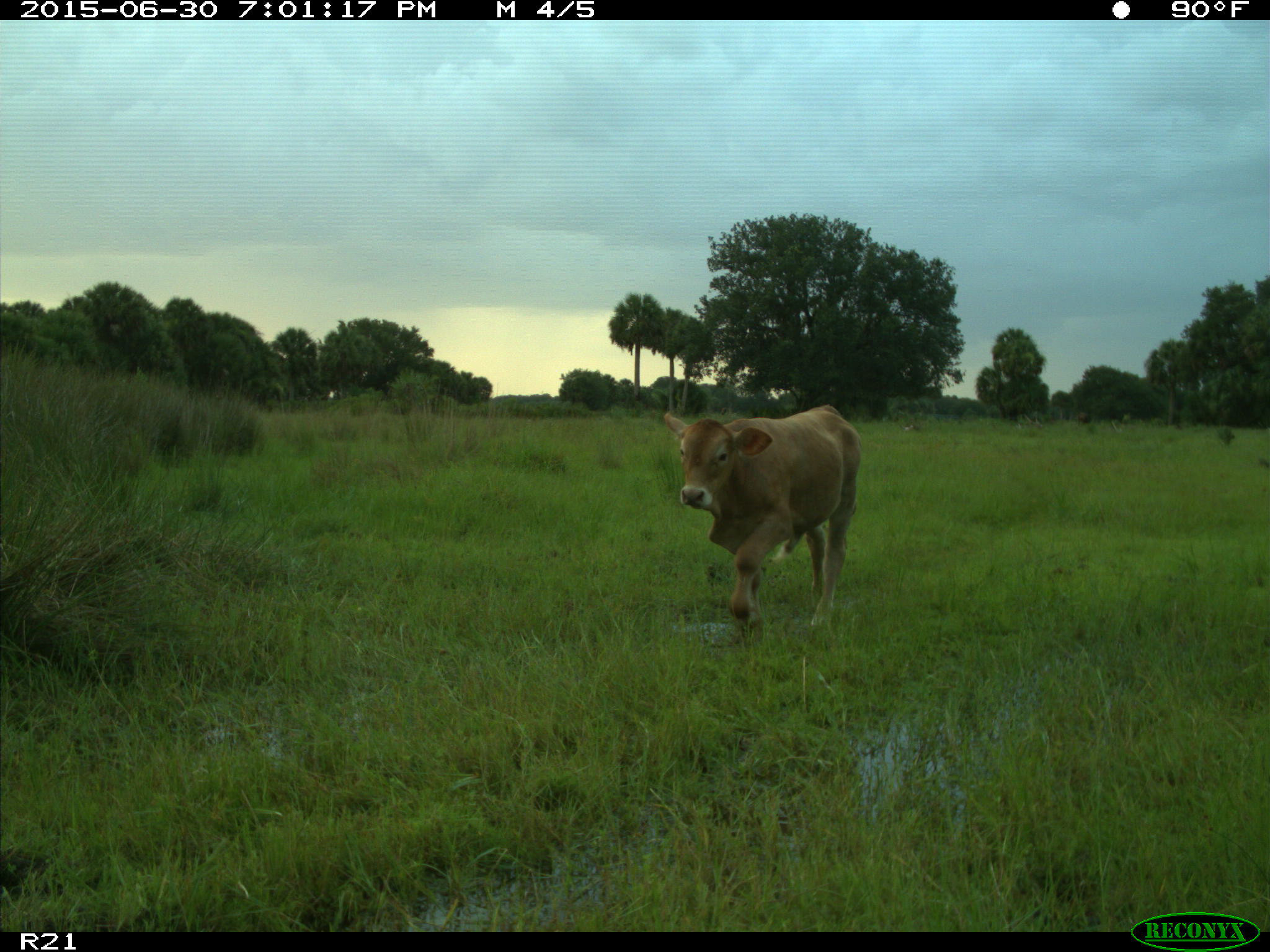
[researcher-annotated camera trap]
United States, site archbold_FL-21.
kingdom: Animalia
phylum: Chordata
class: Mammalia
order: Artiodactyla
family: Bovidae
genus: Bos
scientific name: Bos taurus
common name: domestic cow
Bos taurus (domestic cow).